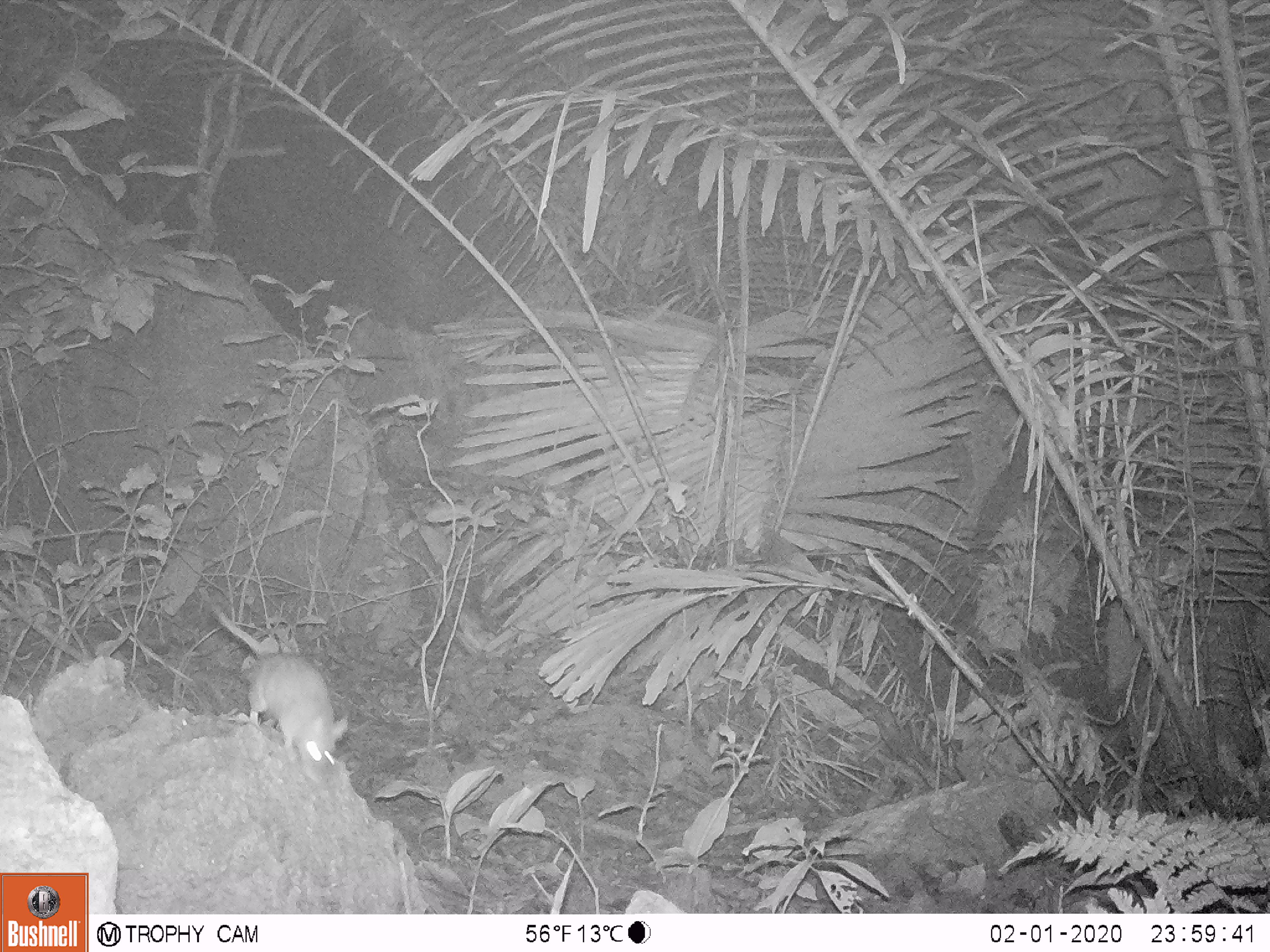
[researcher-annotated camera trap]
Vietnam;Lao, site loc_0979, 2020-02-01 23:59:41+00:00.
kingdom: Animalia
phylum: Chordata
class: Mammalia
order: Rodentia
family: Muridae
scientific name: Muridae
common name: old-world mice and rats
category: unidentified murid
Unidentified murid (old-world mice and rats) (Muridae). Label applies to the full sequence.